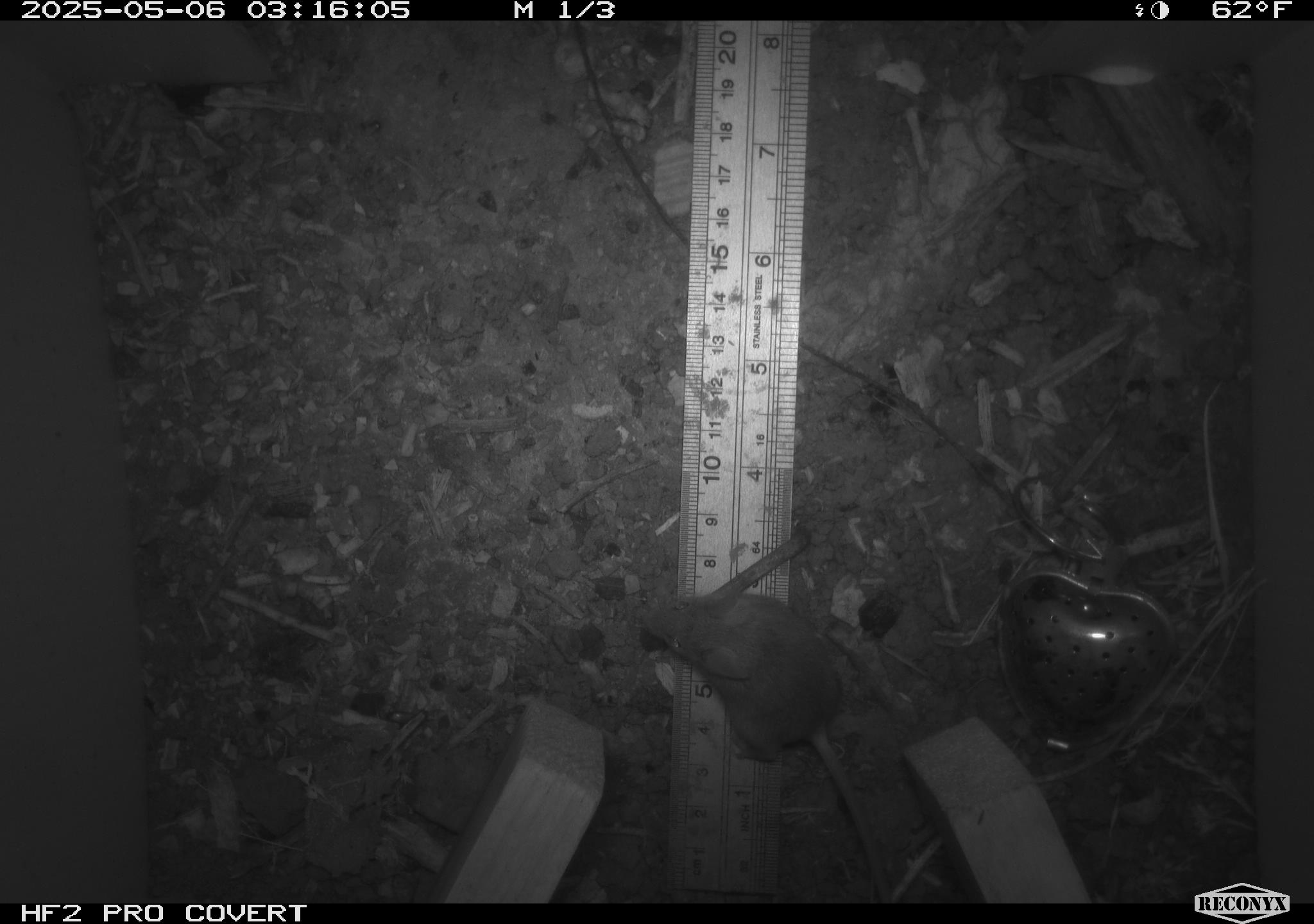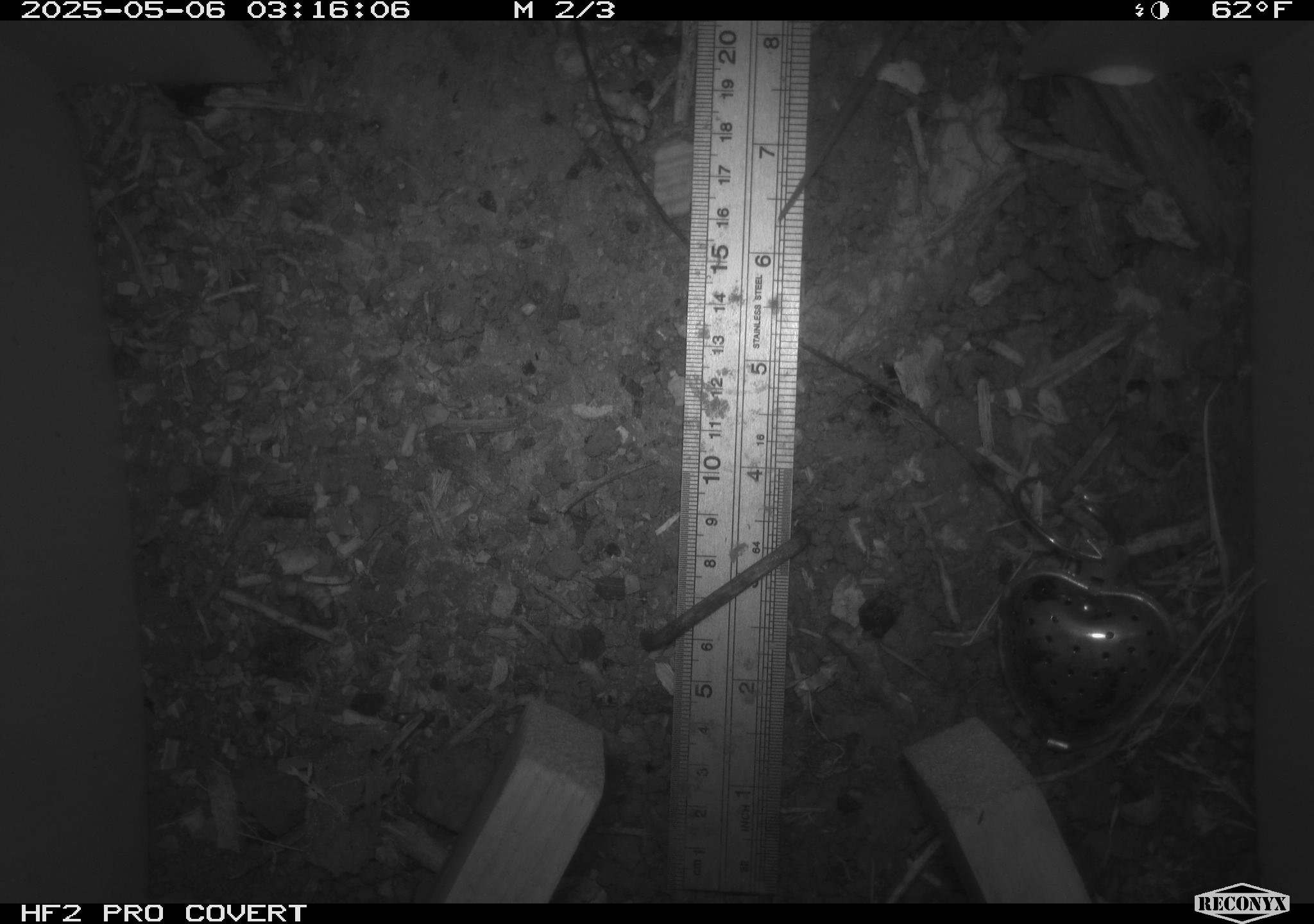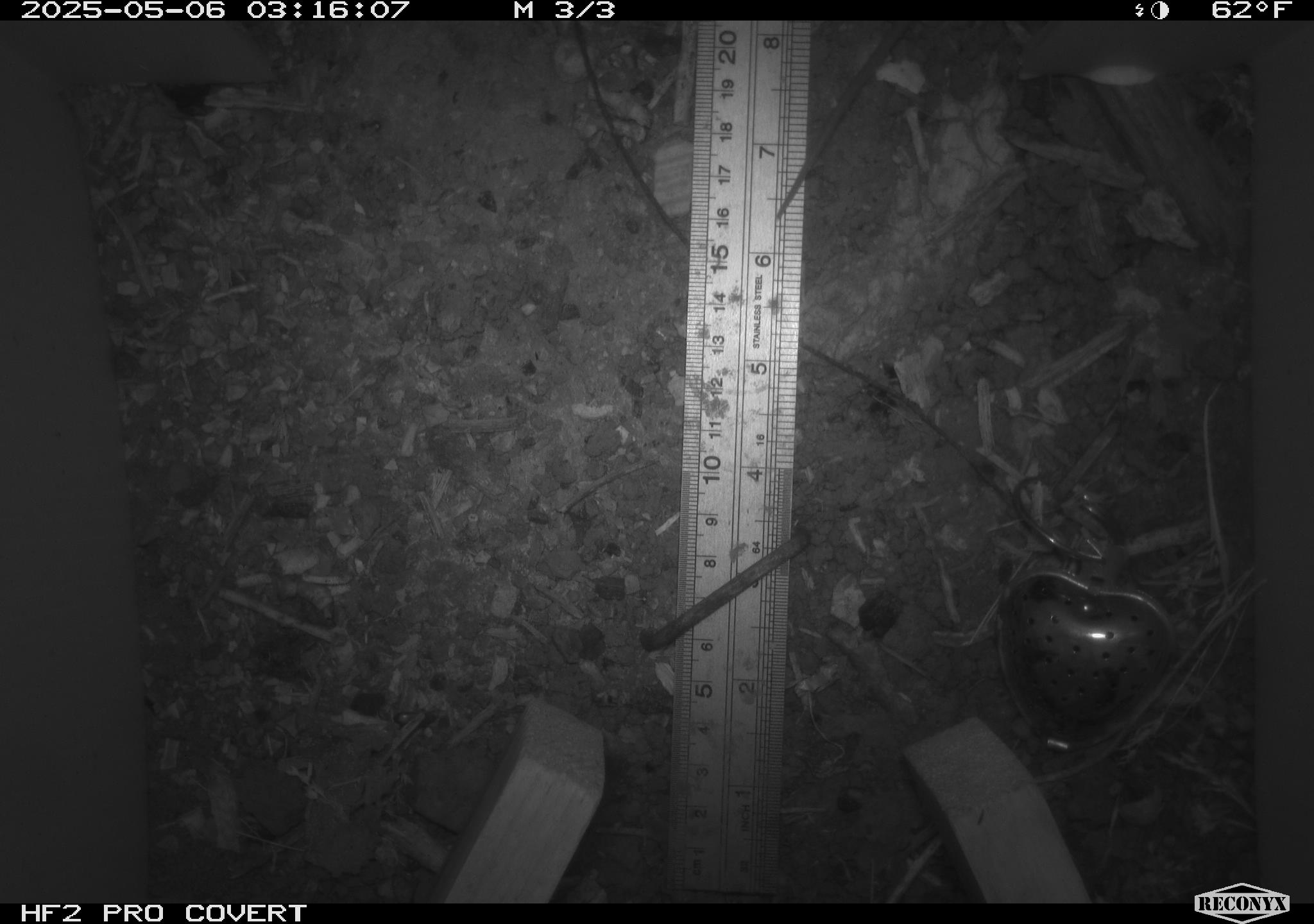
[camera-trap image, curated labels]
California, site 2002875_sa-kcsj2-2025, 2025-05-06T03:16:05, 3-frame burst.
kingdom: Animalia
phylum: Chordata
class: Mammalia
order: Rodentia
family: Muridae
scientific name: Muridae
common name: murids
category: muridae family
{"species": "muridae family (murids) (Muridae)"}